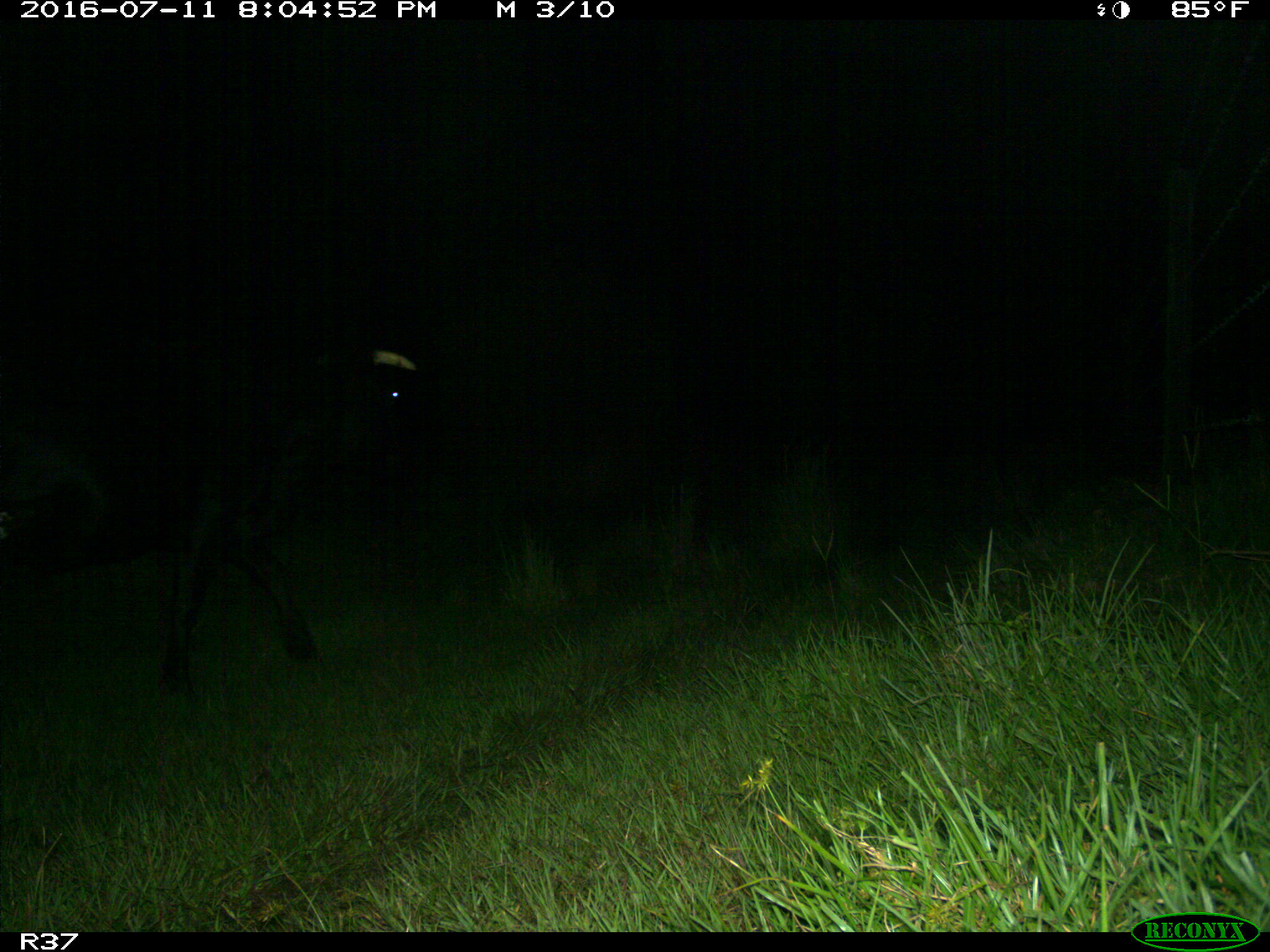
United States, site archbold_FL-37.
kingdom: Animalia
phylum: Chordata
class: Mammalia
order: Artiodactyla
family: Bovidae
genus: Bos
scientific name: Bos taurus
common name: domestic cow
Bos taurus (domestic cow).